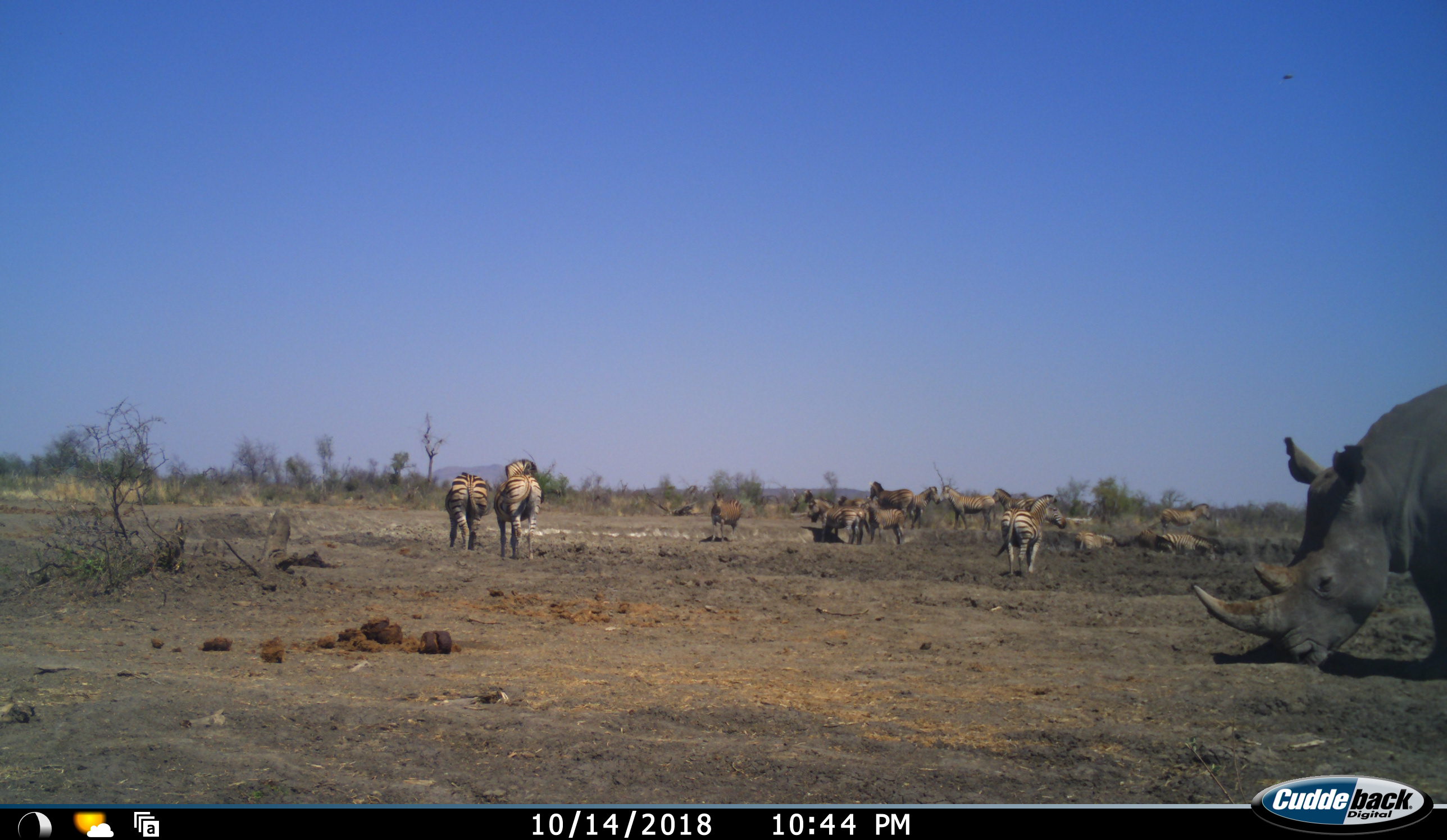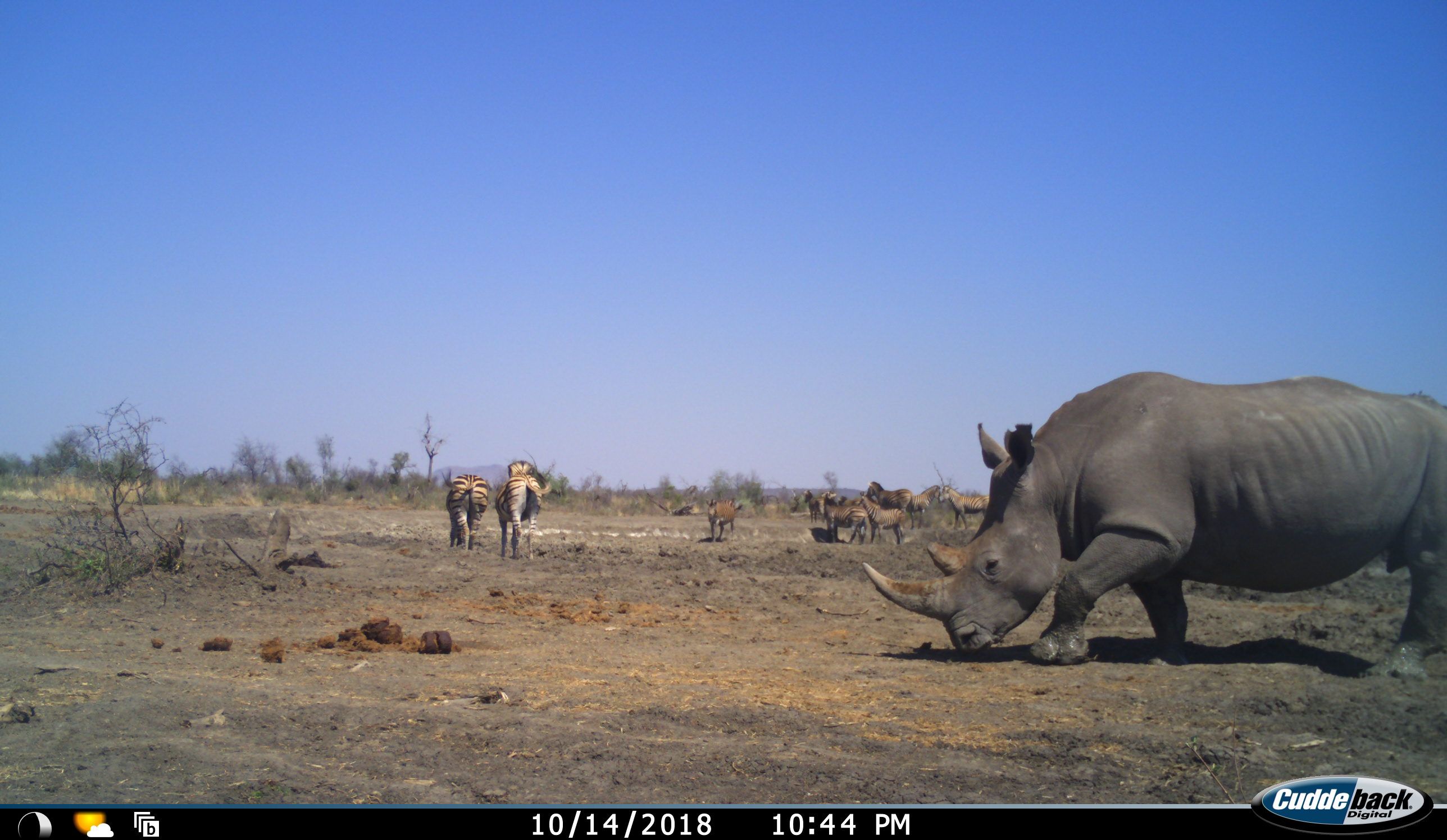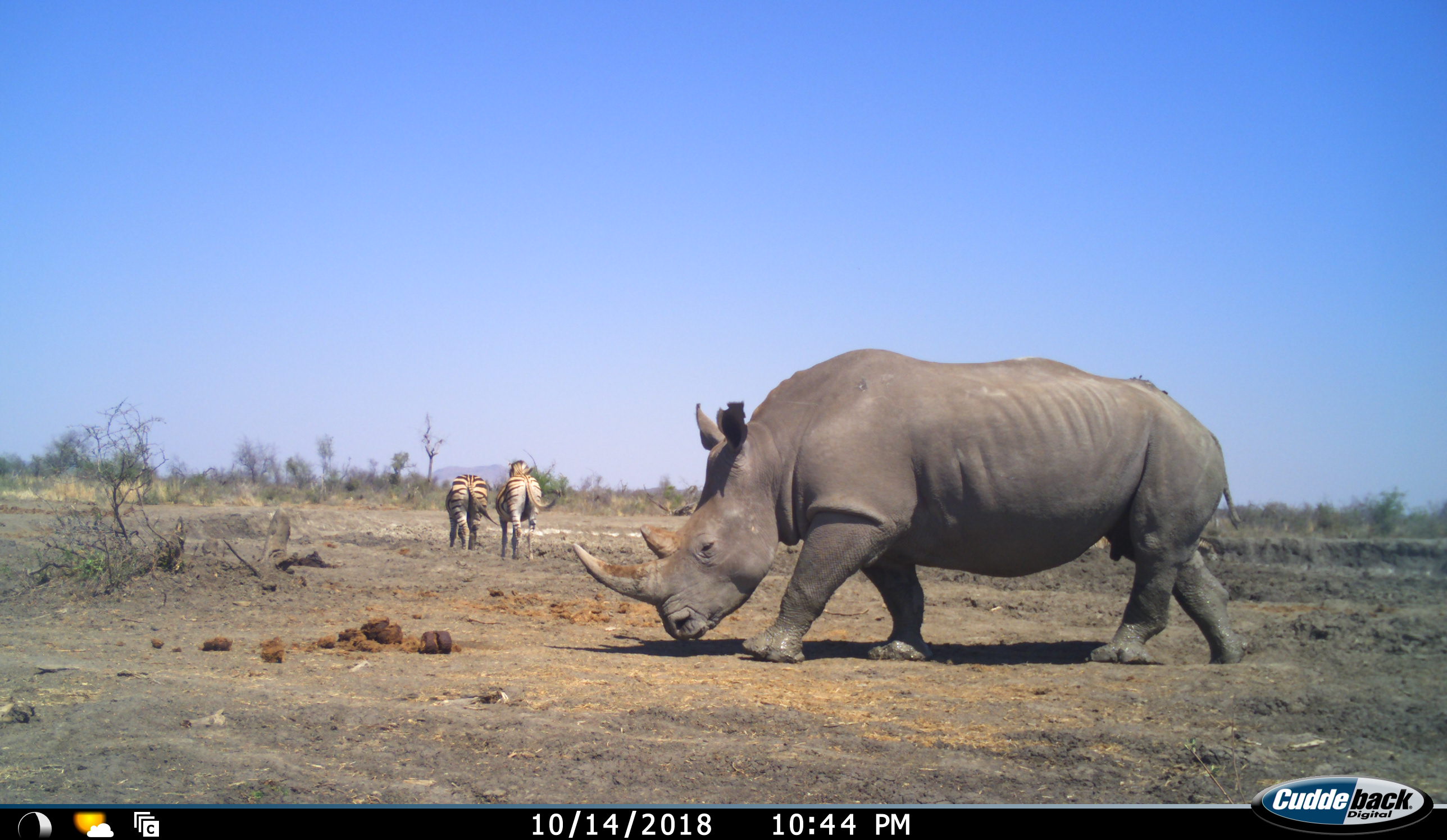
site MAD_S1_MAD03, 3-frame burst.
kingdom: Animalia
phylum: Chordata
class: Mammalia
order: Perissodactyla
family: Rhinocerotidae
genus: Ceratotherium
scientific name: Ceratotherium simum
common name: white rhinoceros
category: rhinoceroswhite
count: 1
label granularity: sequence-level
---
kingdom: Animalia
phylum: Chordata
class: Mammalia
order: Perissodactyla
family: Equidae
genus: Equus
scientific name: Equus quagga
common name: plains zebra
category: zebraplains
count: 11-50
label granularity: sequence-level